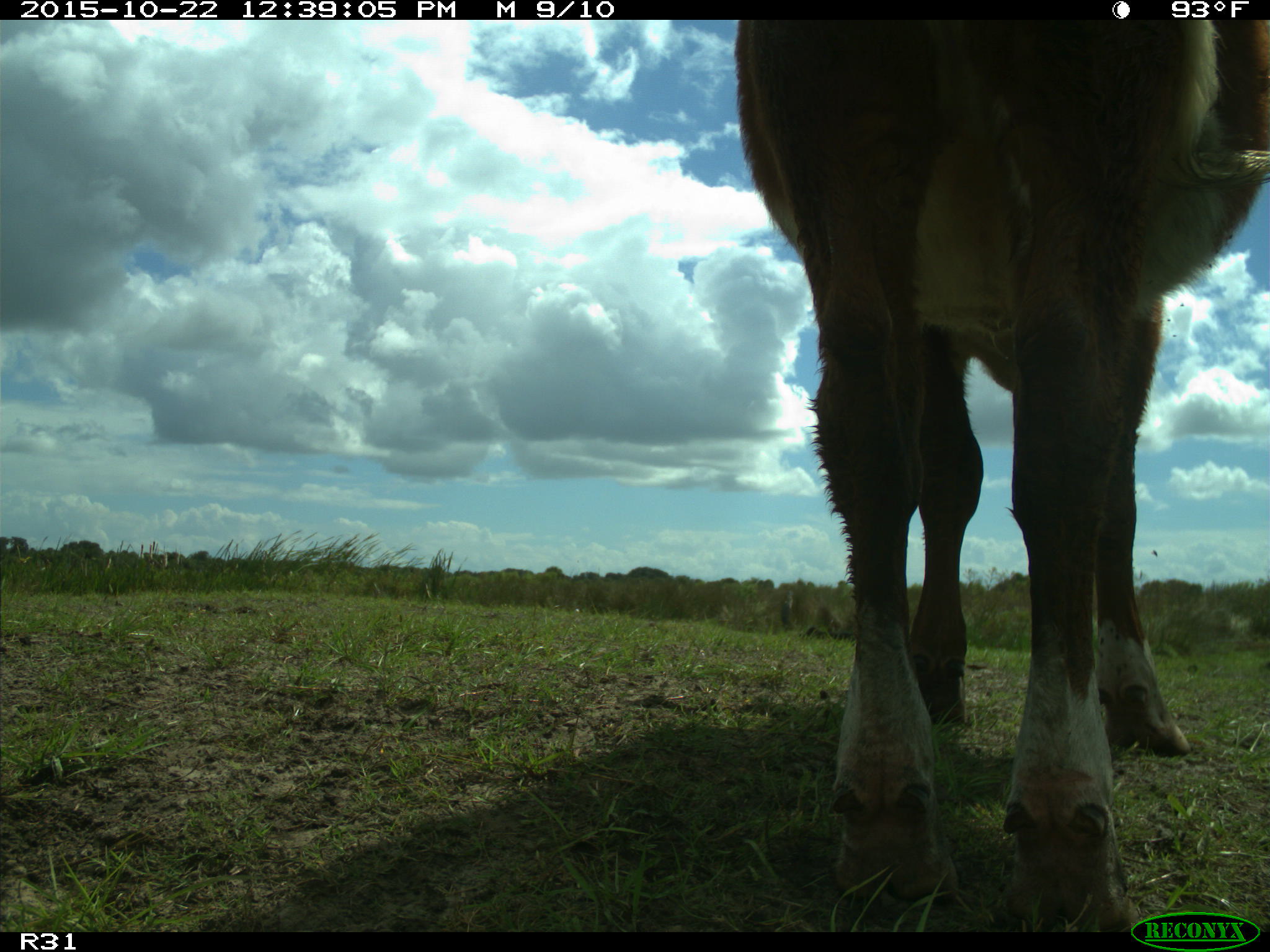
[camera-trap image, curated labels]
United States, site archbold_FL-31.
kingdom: Animalia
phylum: Chordata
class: Mammalia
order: Artiodactyla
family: Bovidae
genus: Bos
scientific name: Bos taurus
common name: domestic cow